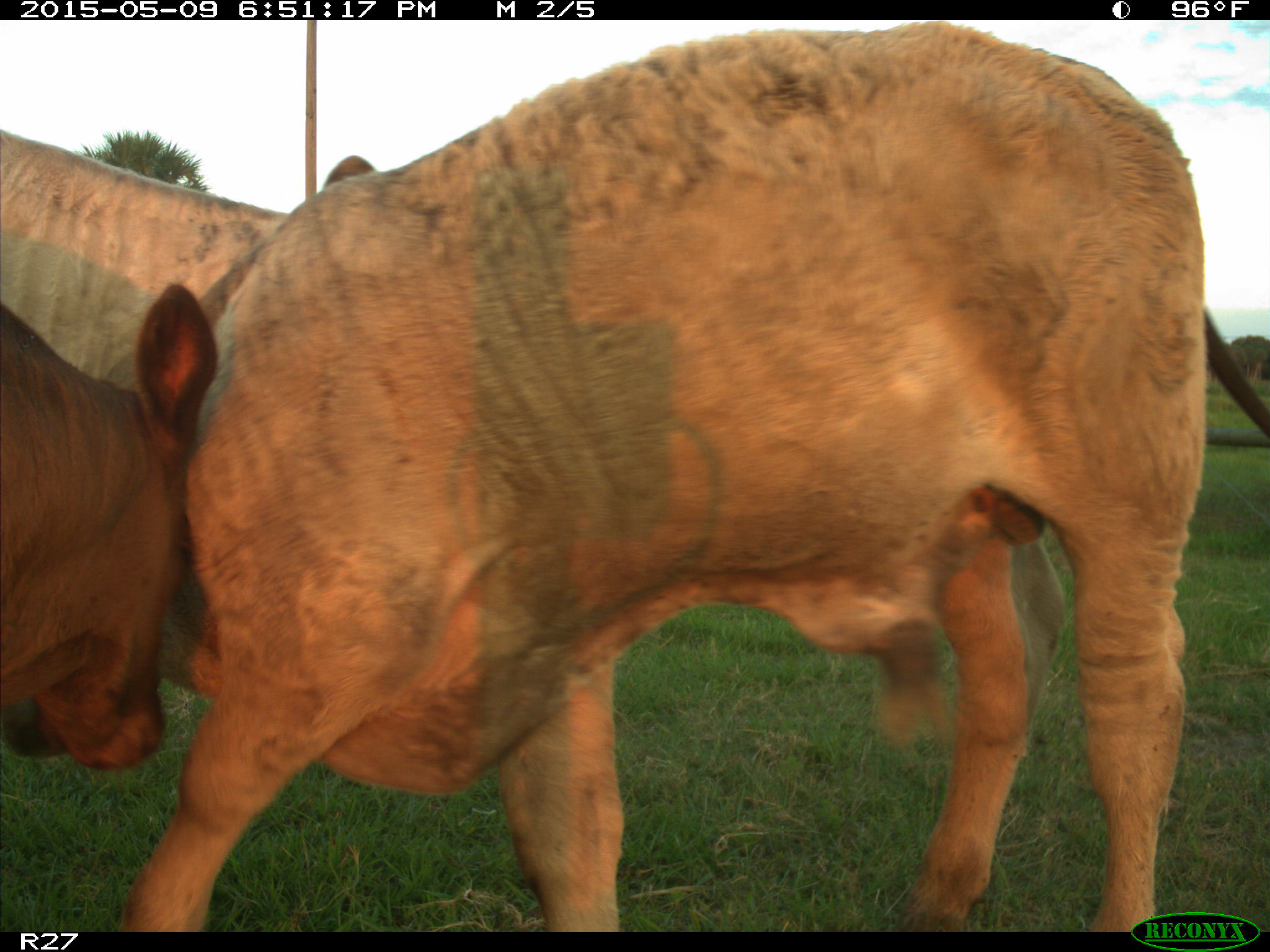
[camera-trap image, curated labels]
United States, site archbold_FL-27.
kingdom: Animalia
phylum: Chordata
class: Mammalia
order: Artiodactyla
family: Bovidae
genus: Bos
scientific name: Bos taurus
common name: domestic cow